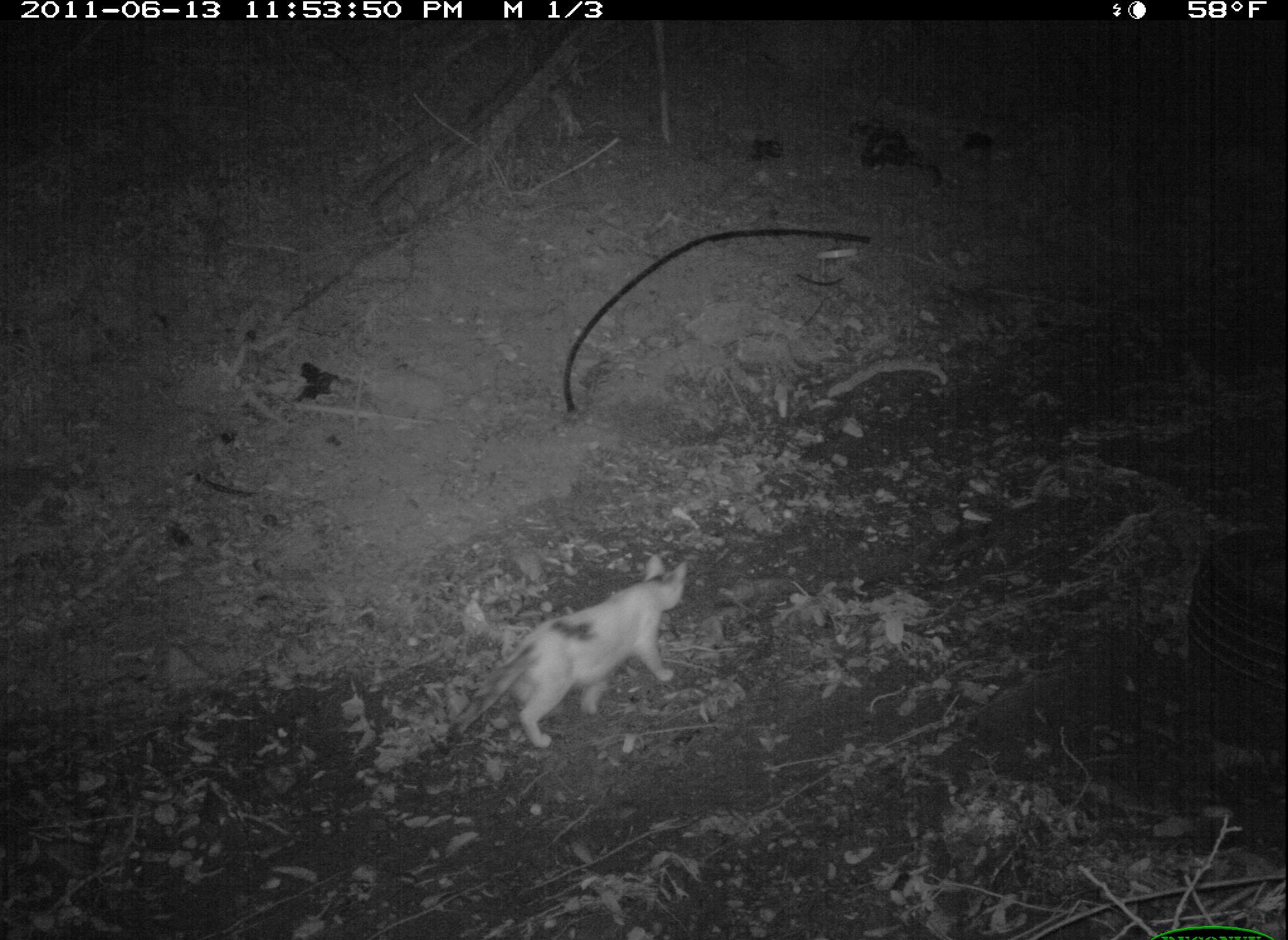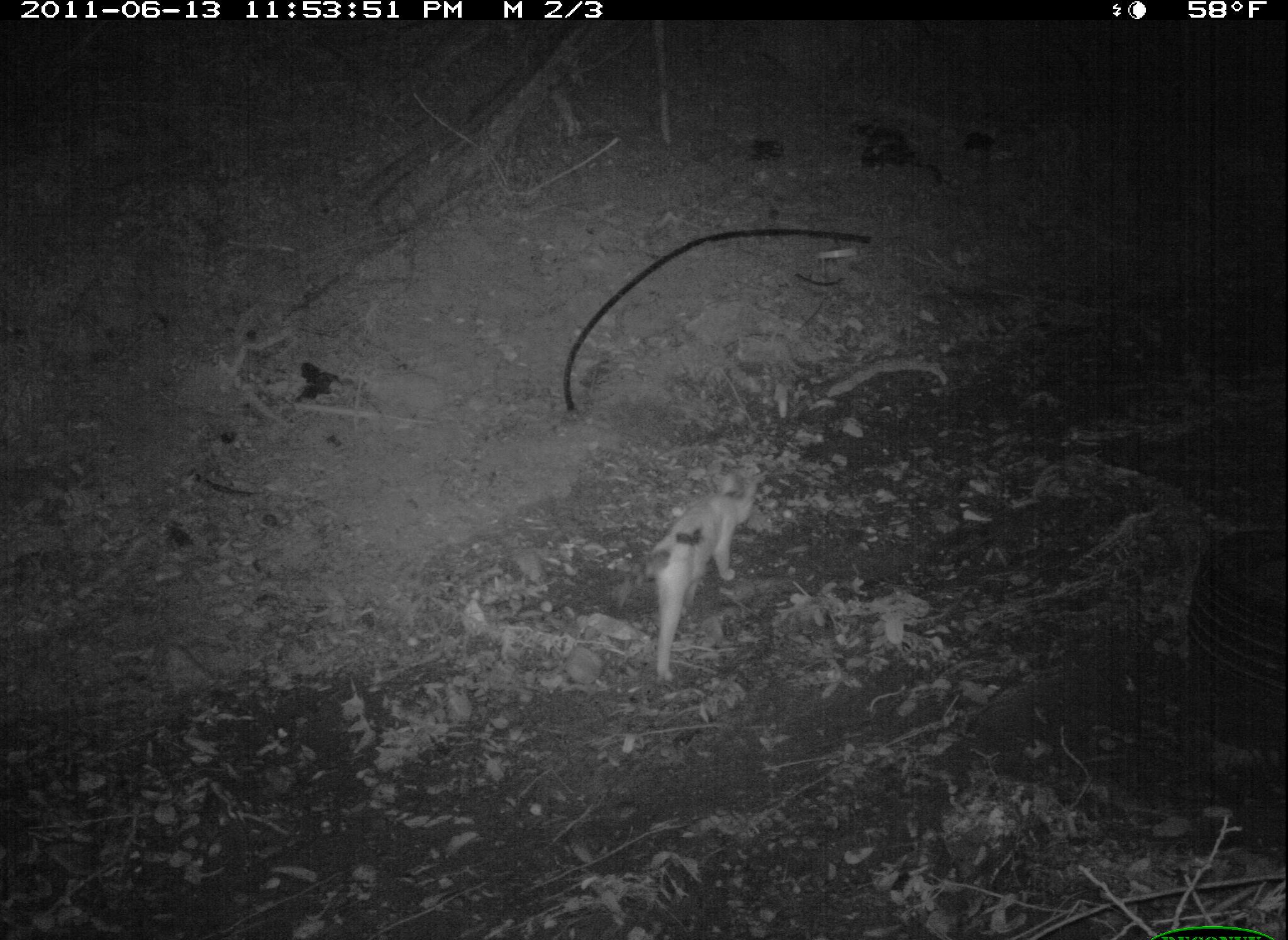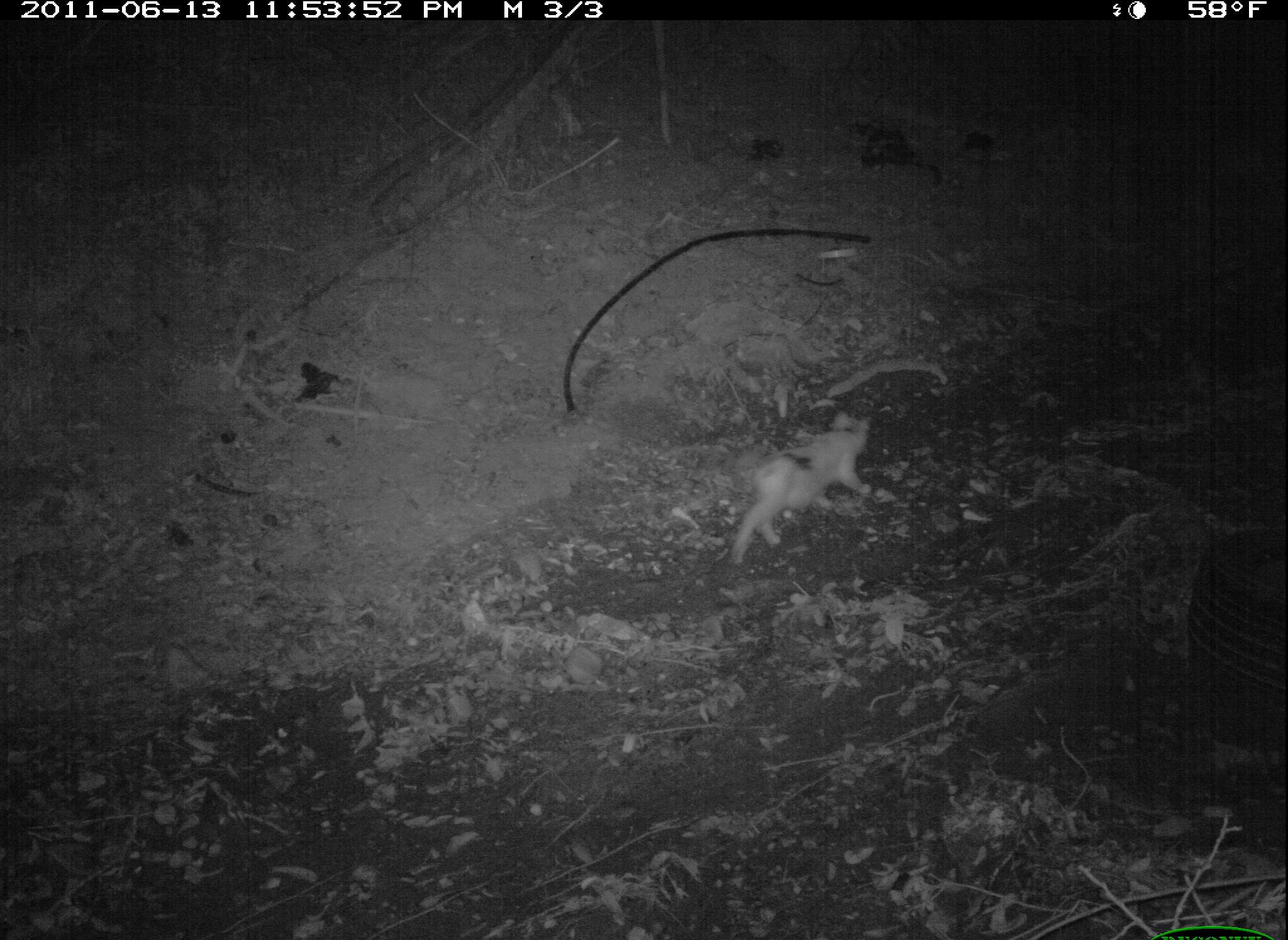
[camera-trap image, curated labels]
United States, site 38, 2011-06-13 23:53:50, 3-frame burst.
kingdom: Animalia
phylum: Chordata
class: Mammalia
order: Carnivora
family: Felidae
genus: Felis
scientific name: Felis catus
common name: cat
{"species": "cat (Felis catus)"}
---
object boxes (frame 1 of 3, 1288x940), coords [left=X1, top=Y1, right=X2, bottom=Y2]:
cat: [left=454, top=546, right=731, bottom=757]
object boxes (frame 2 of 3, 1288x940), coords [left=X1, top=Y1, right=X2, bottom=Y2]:
cat: [left=628, top=457, right=774, bottom=686]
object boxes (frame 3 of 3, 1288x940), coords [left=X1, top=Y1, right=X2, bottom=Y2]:
cat: [left=736, top=403, right=882, bottom=562]